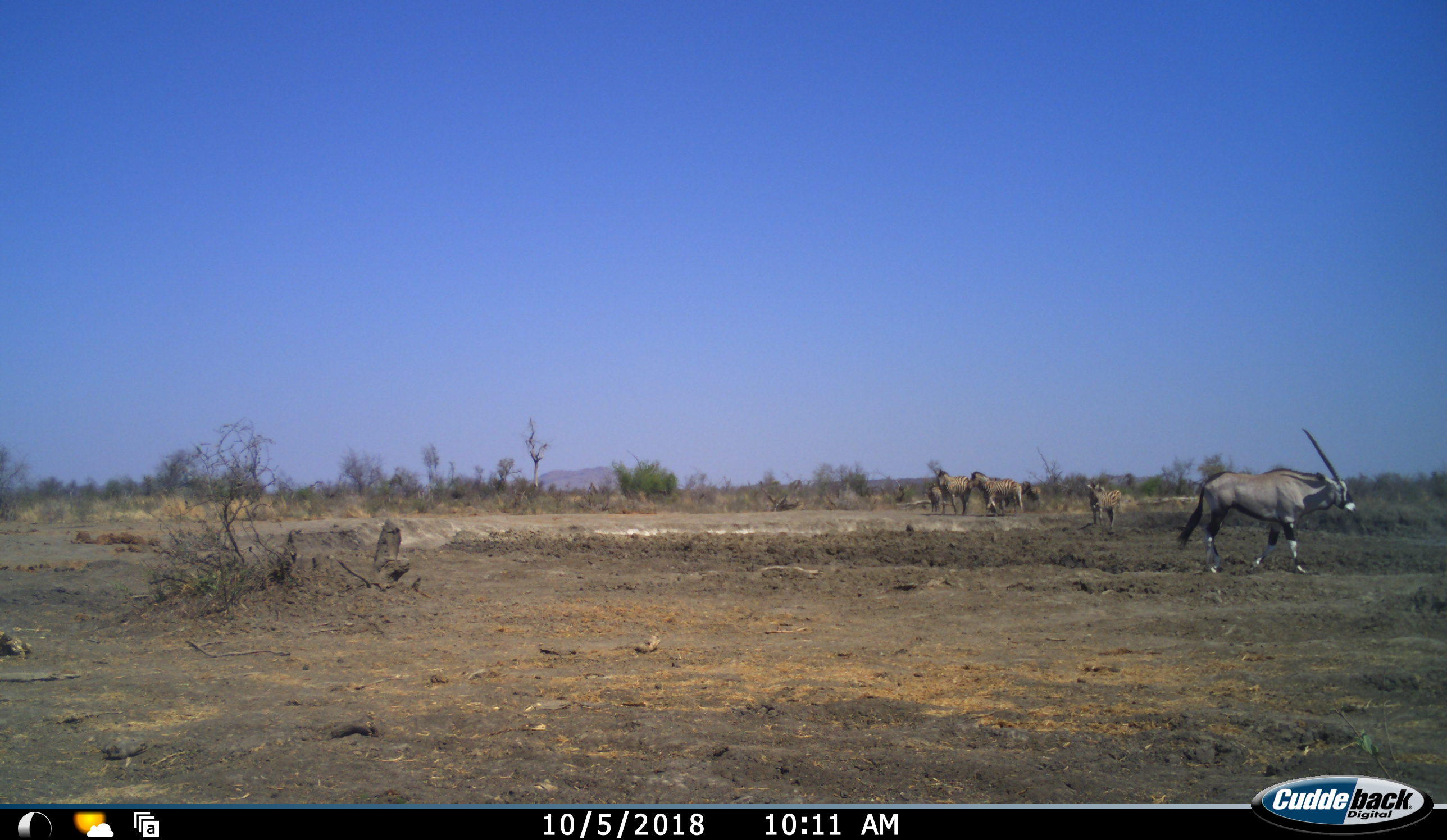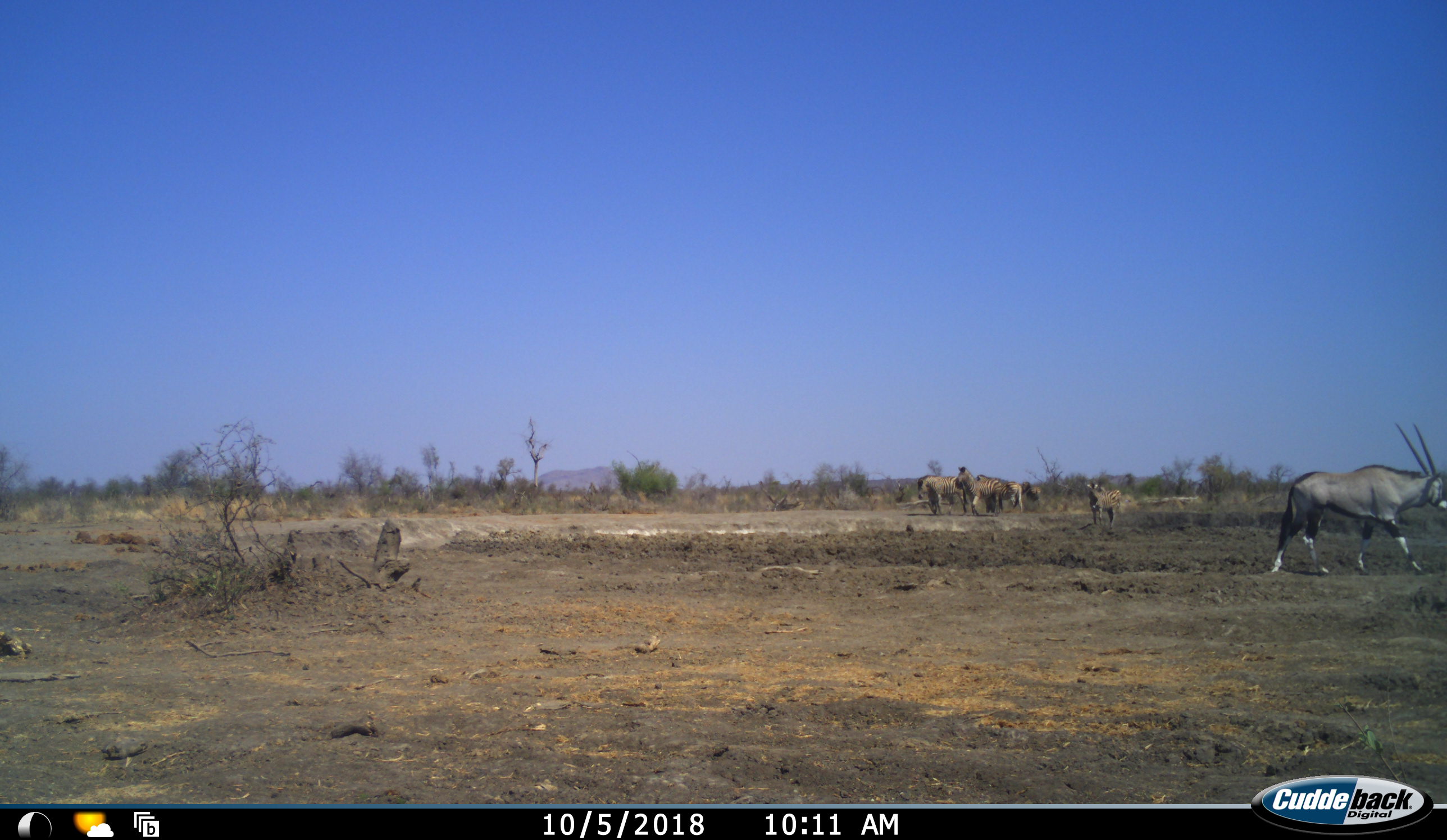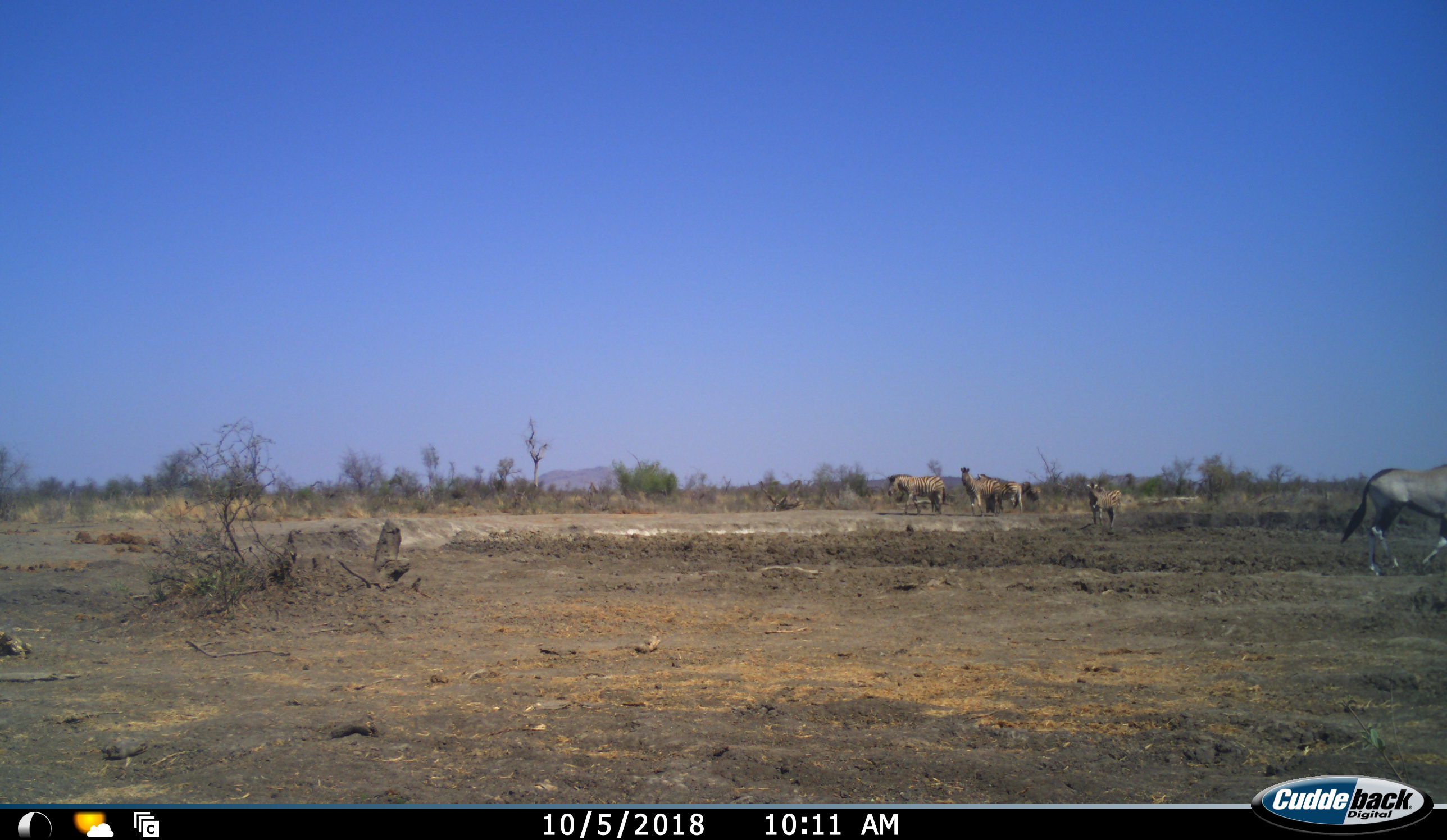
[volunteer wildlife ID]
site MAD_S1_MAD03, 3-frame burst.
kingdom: Animalia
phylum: Chordata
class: Mammalia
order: Artiodactyla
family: Bovidae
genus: Oryx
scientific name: Oryx gazella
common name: gemsbok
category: oryx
Oryx (gemsbok) (Oryx gazella), count 1. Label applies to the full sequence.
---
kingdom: Animalia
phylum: Chordata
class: Mammalia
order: Perissodactyla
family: Equidae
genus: Equus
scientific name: Equus quagga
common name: plains zebra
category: zebraplains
Zebraplains (plains zebra) (Equus quagga), count 6. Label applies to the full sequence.